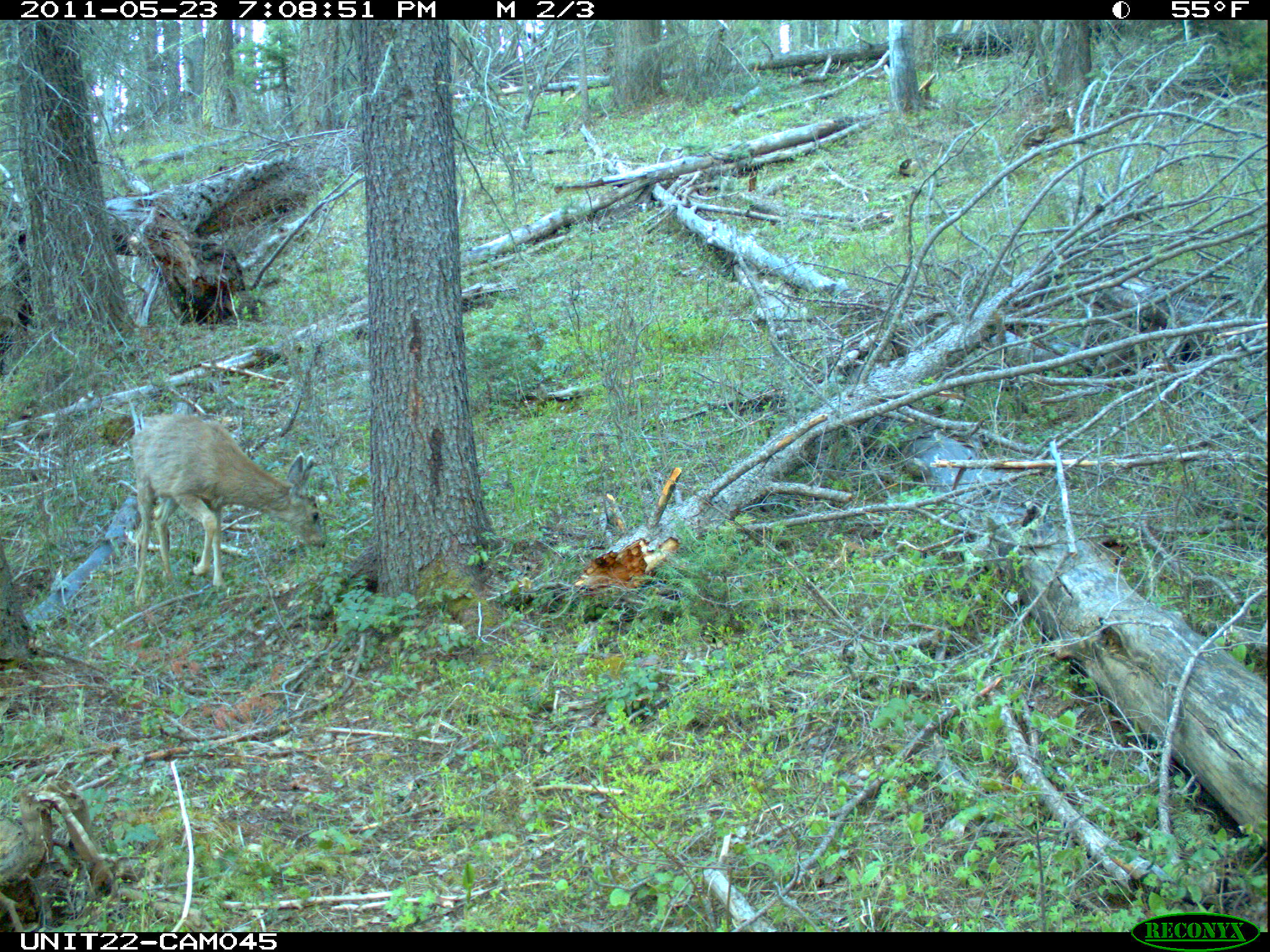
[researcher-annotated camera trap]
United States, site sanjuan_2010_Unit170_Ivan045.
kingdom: Animalia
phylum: Chordata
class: Mammalia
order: Artiodactyla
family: Cervidae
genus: Odocoileus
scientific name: Odocoileus hemionus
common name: mule deer